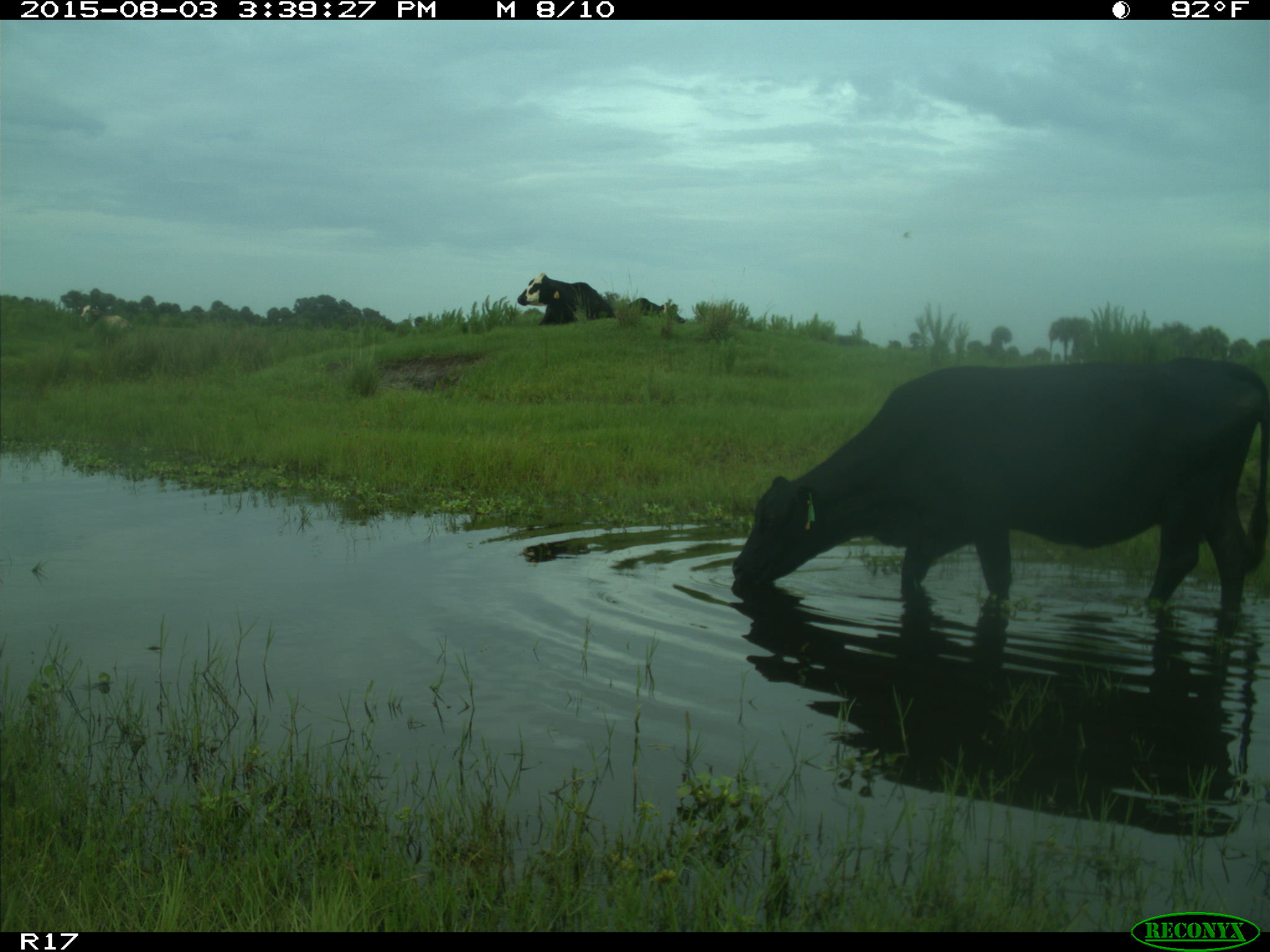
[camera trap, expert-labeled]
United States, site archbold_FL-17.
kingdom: Animalia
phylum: Chordata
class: Mammalia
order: Artiodactyla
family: Bovidae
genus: Bos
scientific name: Bos taurus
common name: domestic cow